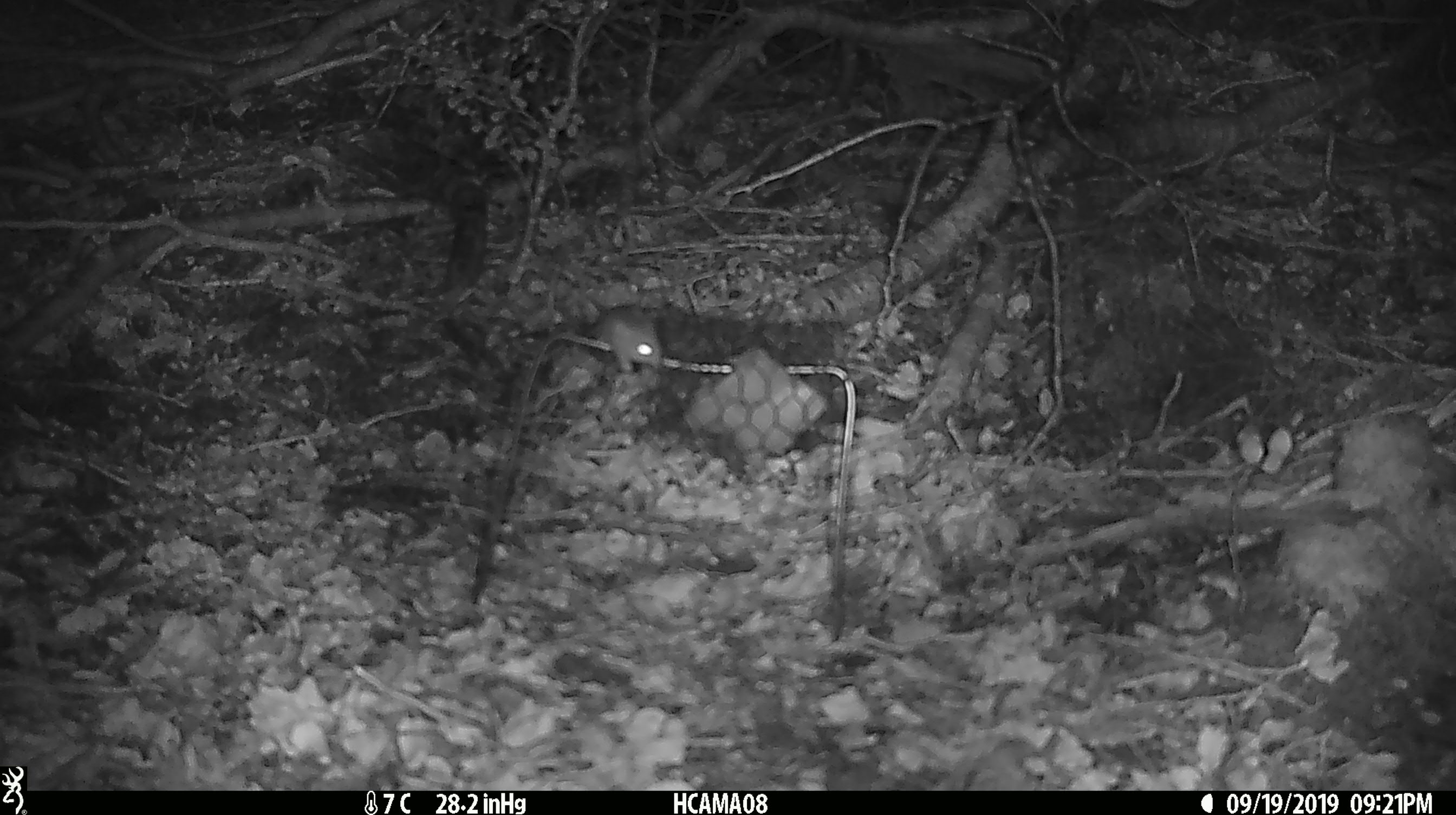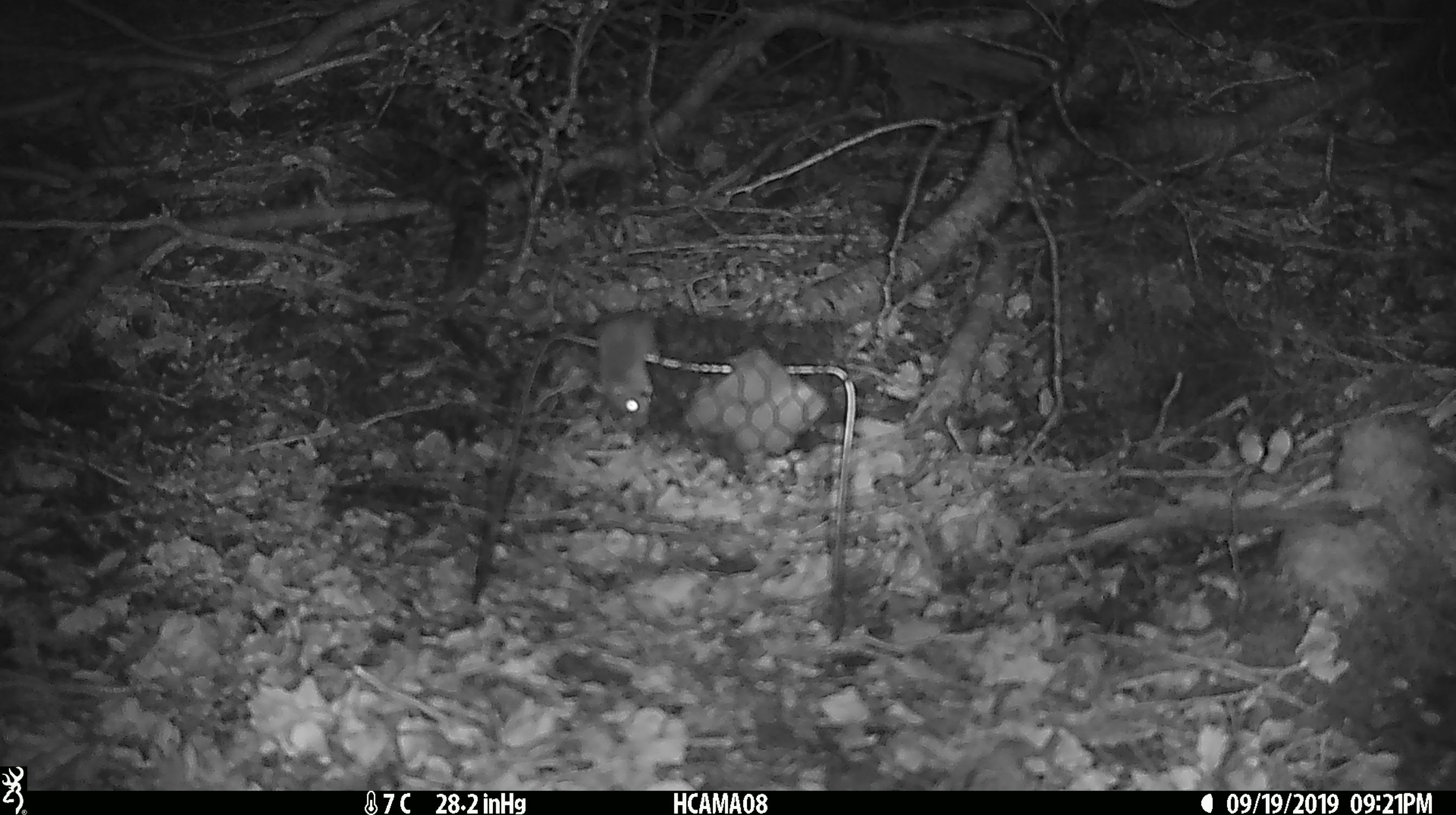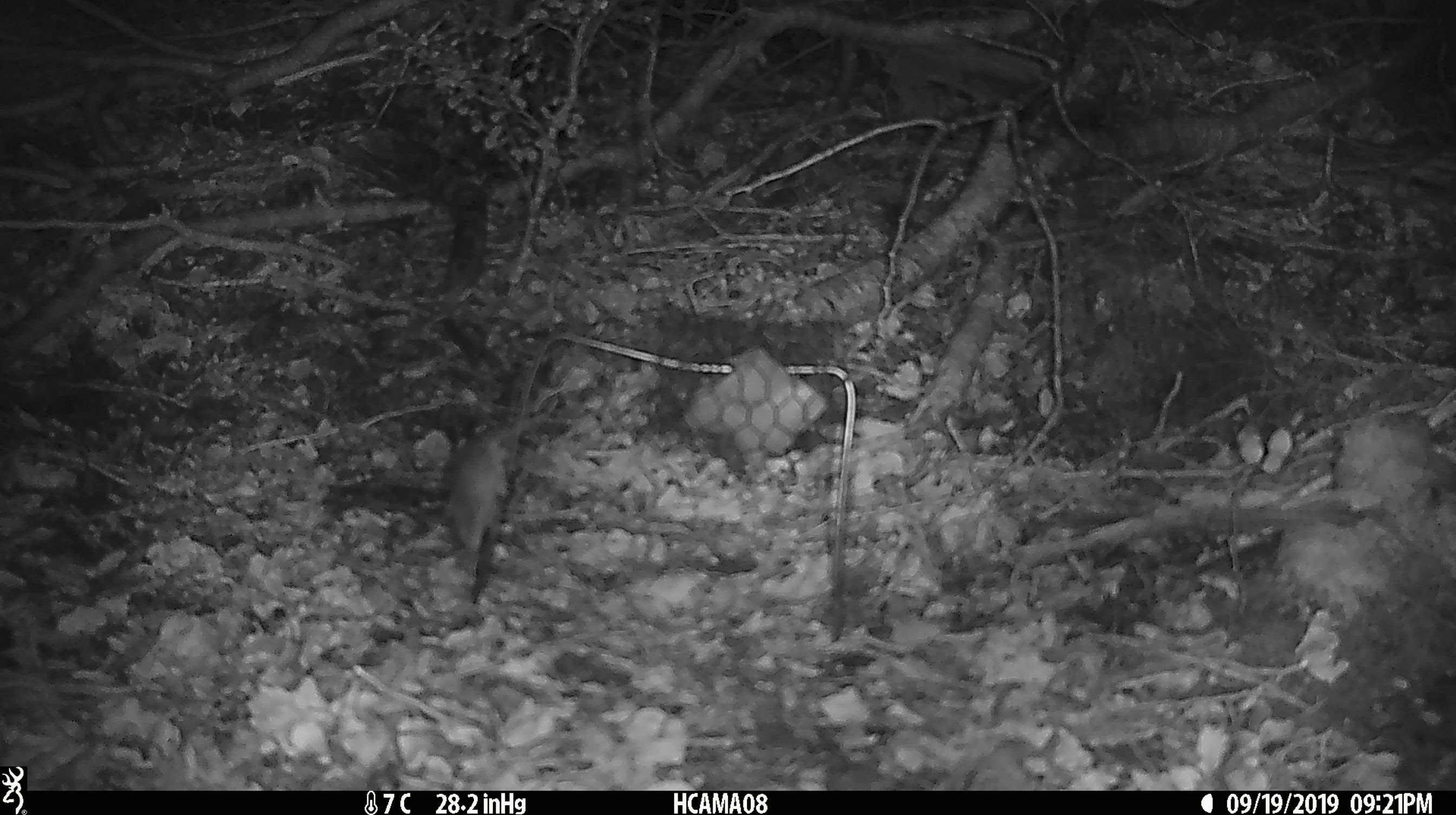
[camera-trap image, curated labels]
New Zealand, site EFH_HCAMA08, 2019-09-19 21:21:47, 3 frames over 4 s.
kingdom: Animalia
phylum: Chordata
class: Mammalia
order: Rodentia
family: Muridae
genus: Mus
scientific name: Mus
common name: mouse